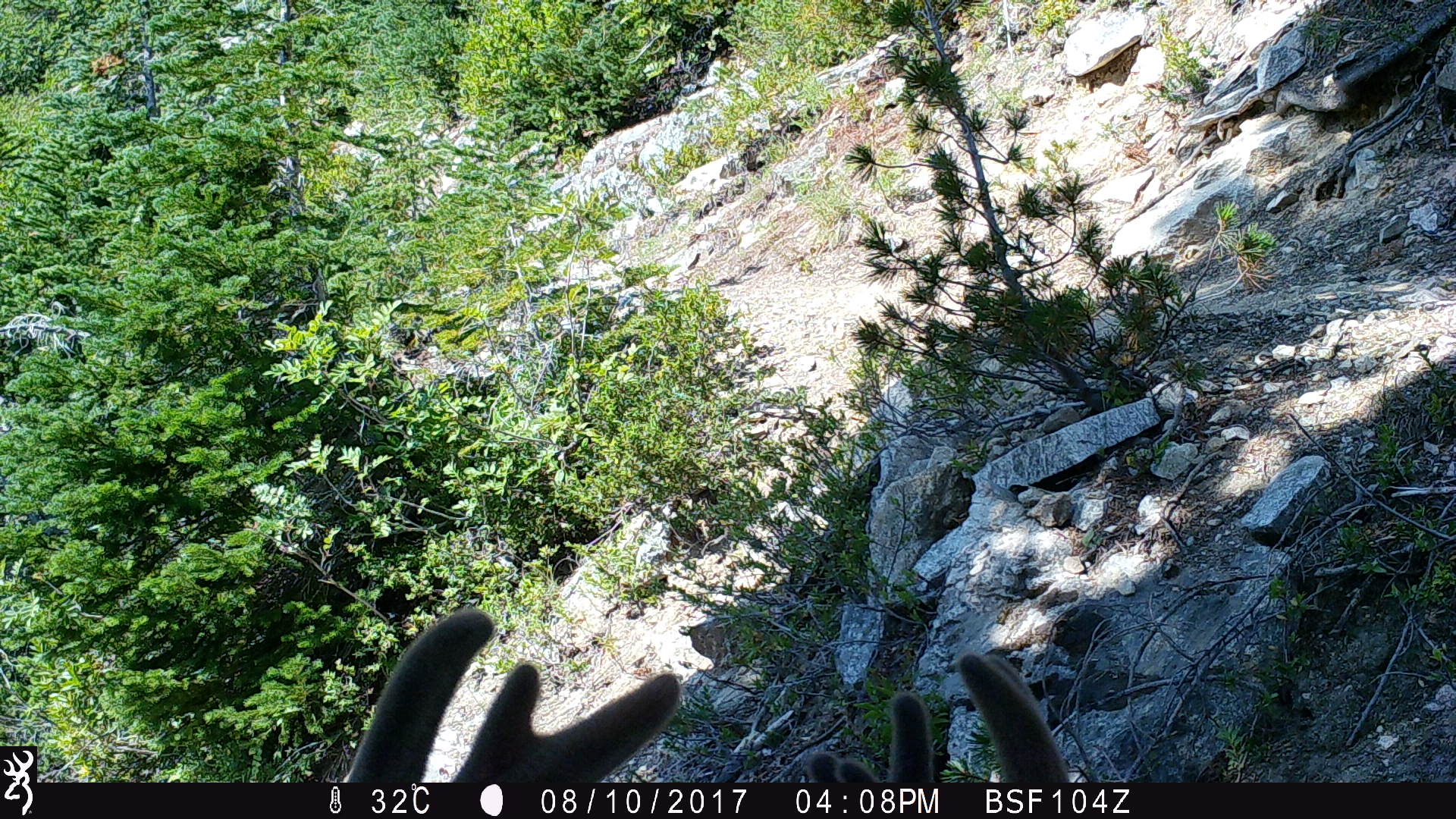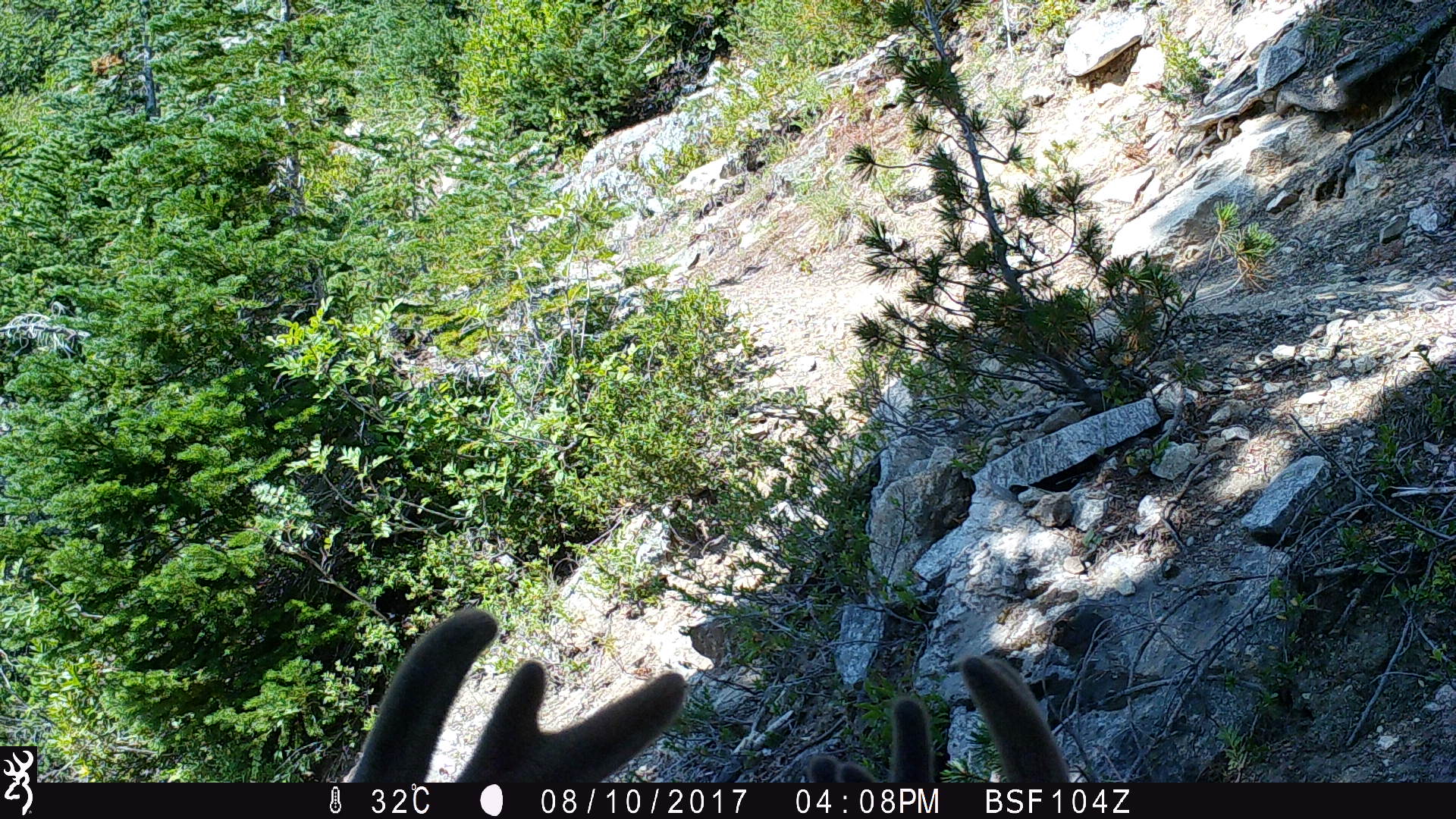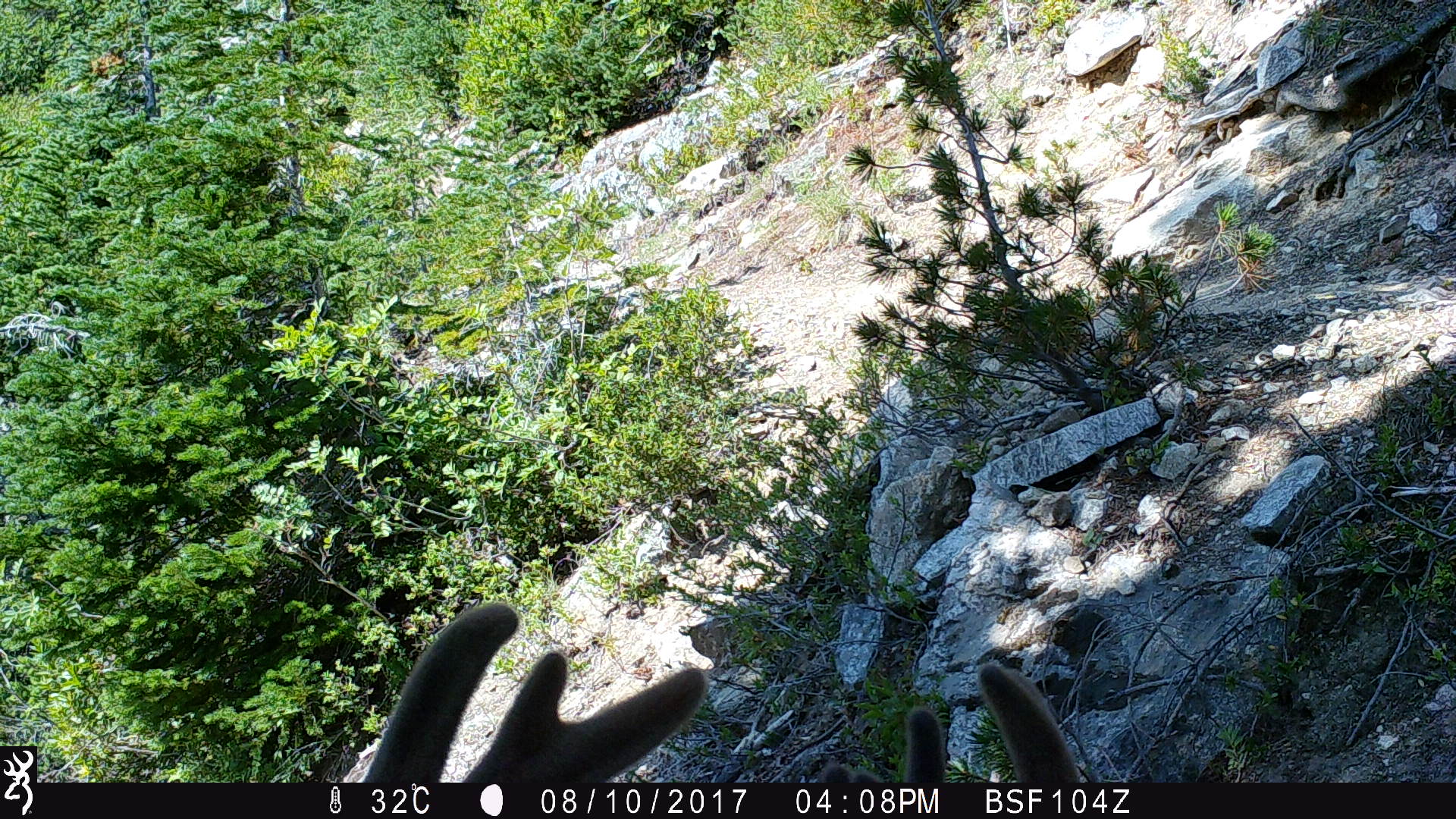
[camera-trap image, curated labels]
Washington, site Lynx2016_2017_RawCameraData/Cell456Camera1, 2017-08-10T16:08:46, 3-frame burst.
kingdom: Animalia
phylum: Chordata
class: Mammalia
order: Artiodactyla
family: Cervidae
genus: Odocoileus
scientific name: Odocoileus hemionus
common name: mule deer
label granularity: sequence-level